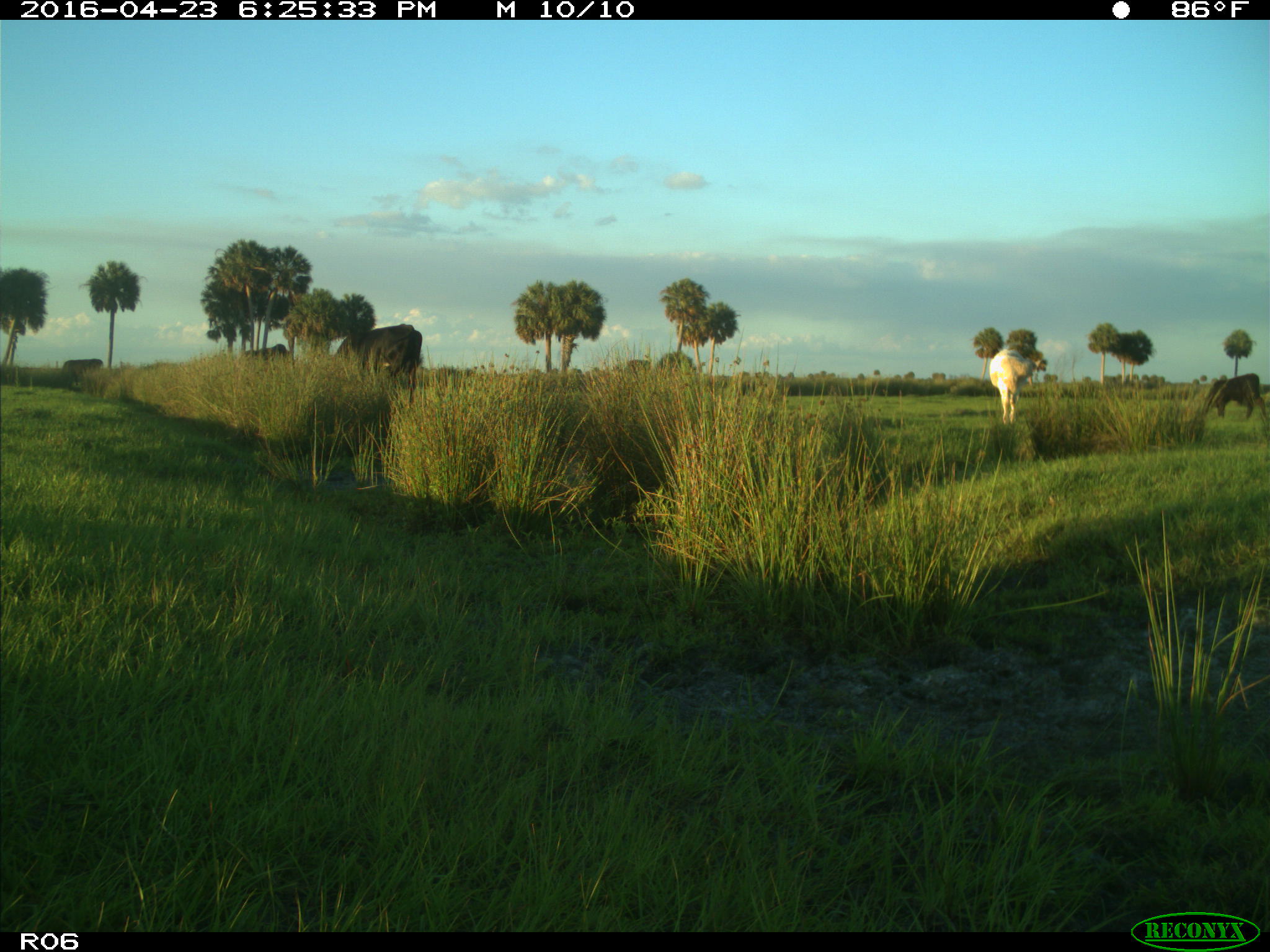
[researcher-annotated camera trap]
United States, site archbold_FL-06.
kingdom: Animalia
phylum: Chordata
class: Mammalia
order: Artiodactyla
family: Bovidae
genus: Bos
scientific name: Bos taurus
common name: domestic cow